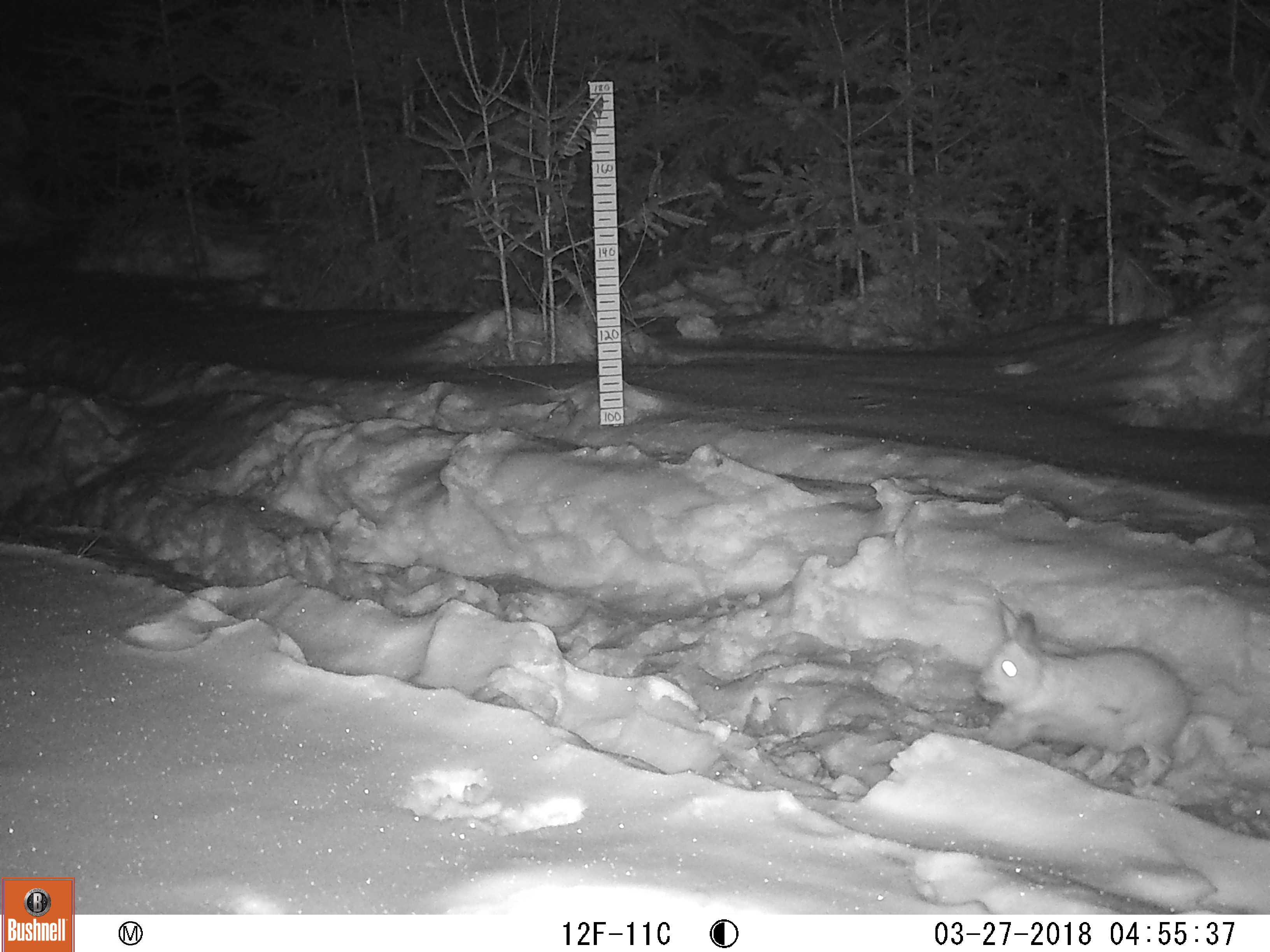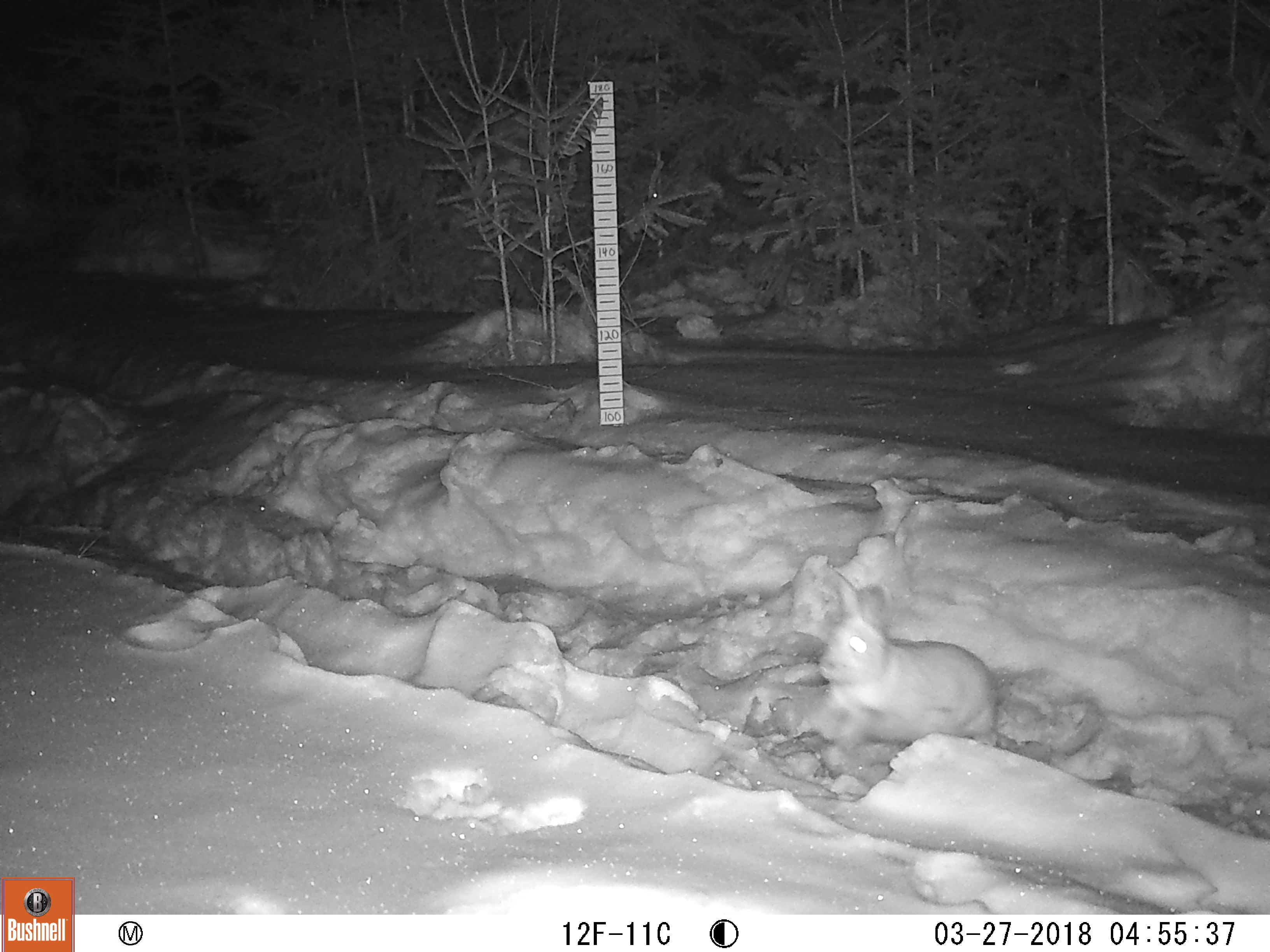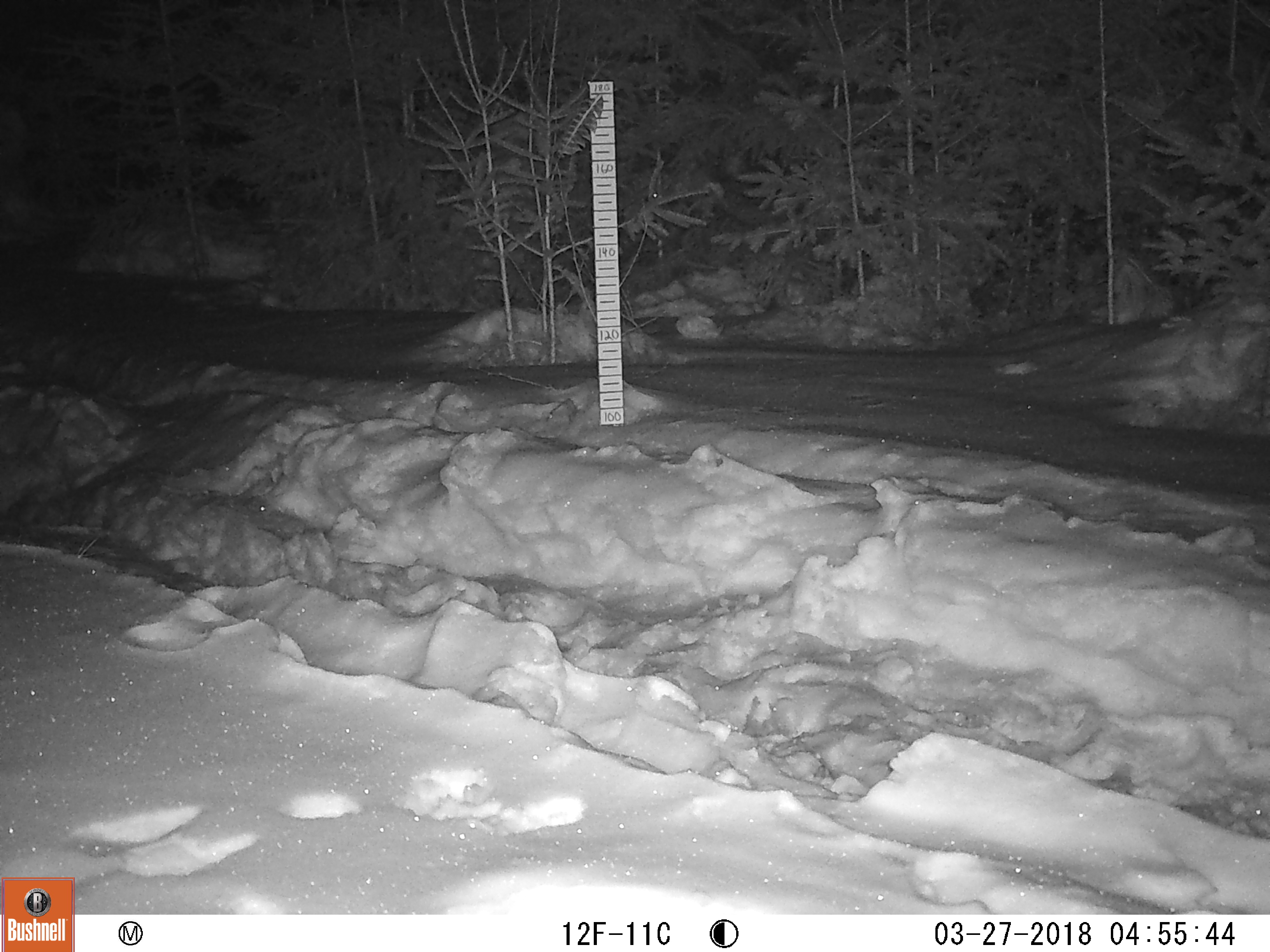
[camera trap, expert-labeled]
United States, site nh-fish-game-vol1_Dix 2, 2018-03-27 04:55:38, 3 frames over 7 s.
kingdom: Animalia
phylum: Chordata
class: Mammalia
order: Lagomorpha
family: Leporidae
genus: Lepus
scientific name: Lepus americanus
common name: snowshoe hare